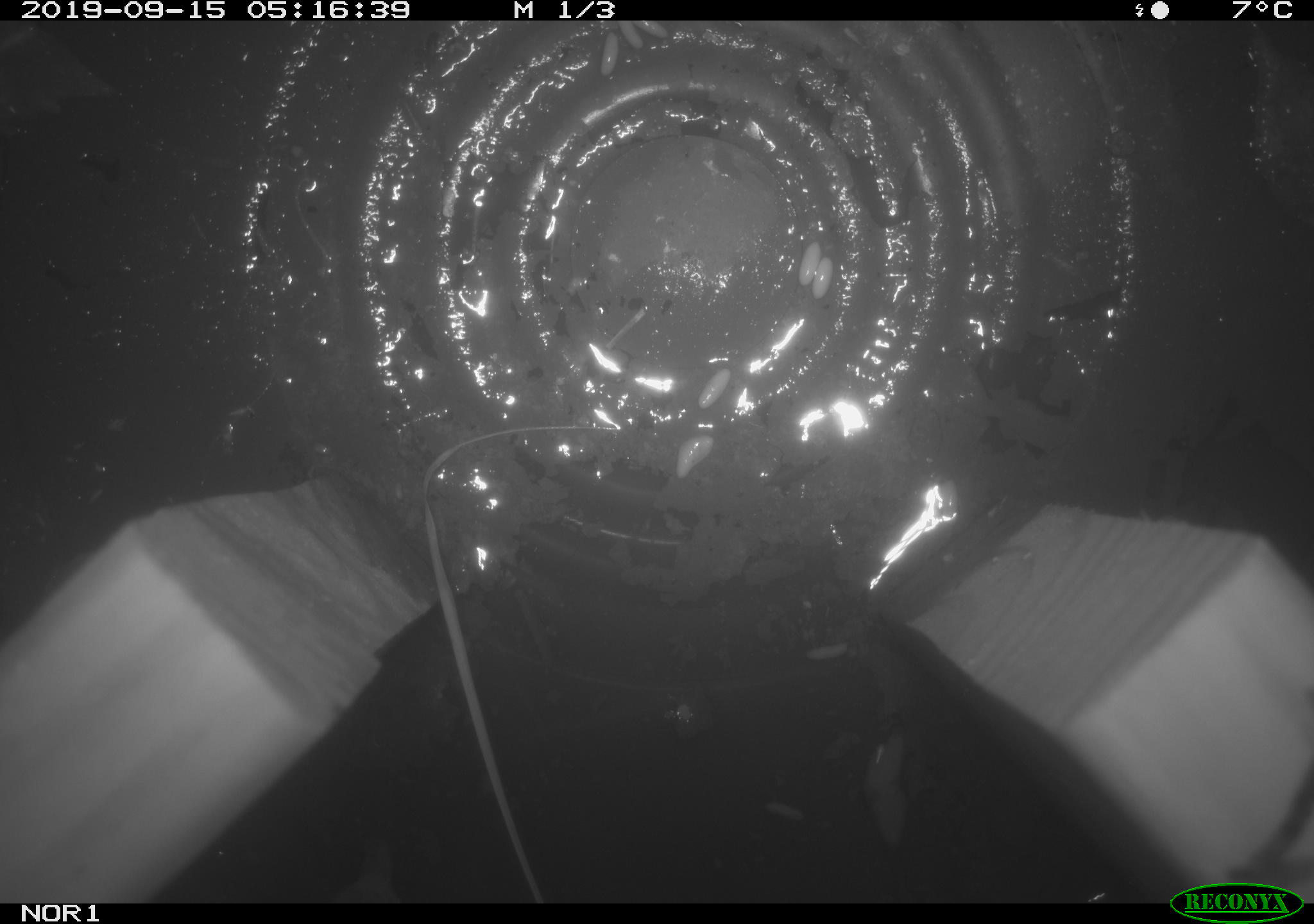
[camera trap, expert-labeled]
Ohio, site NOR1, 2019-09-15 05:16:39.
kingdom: Animalia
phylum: Chordata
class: Mammalia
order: Eulipotyphla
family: Soricidae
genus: Sorex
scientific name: Sorex cinereus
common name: masked shrew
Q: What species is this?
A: Masked shrew (Sorex cinereus).